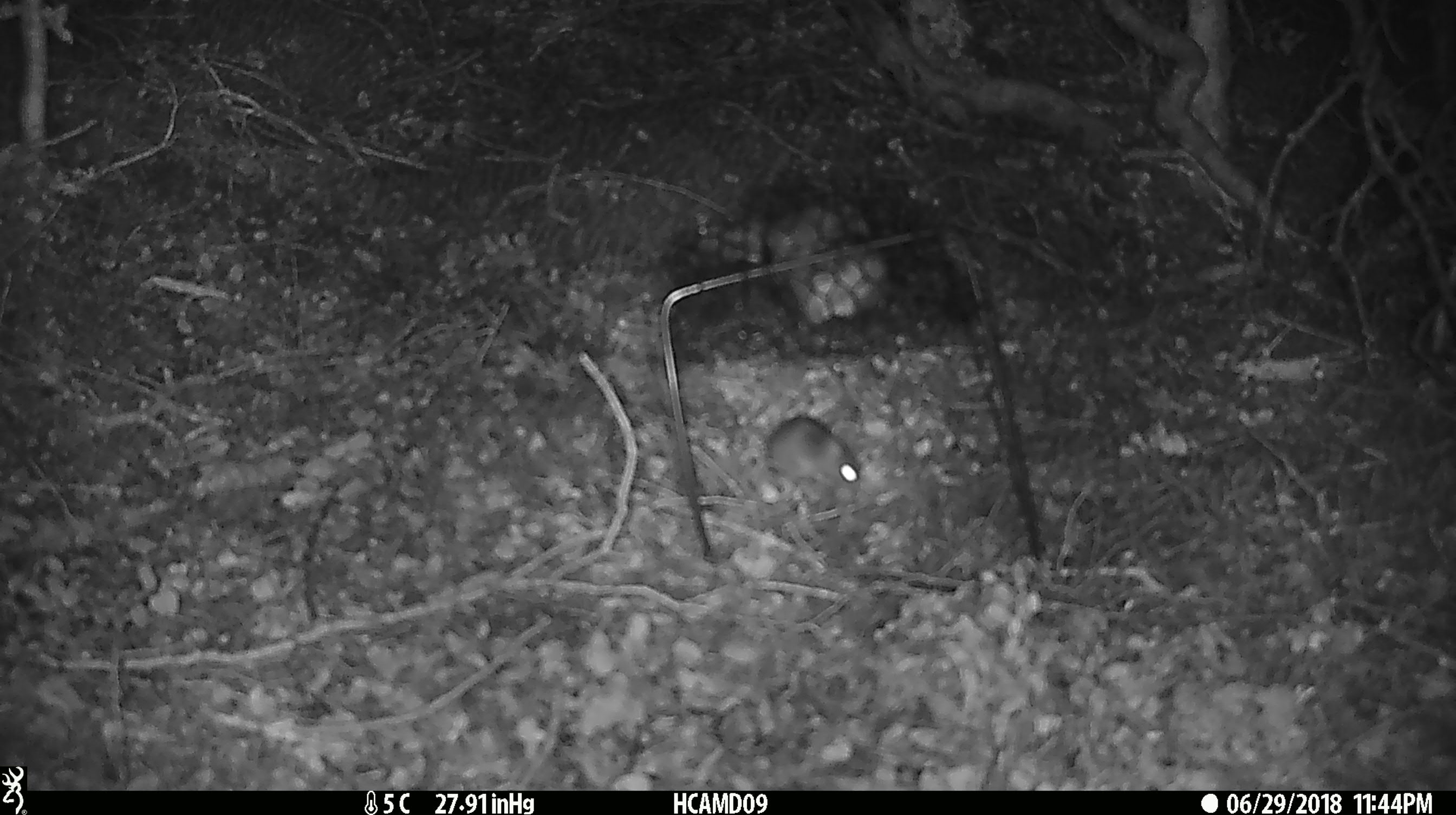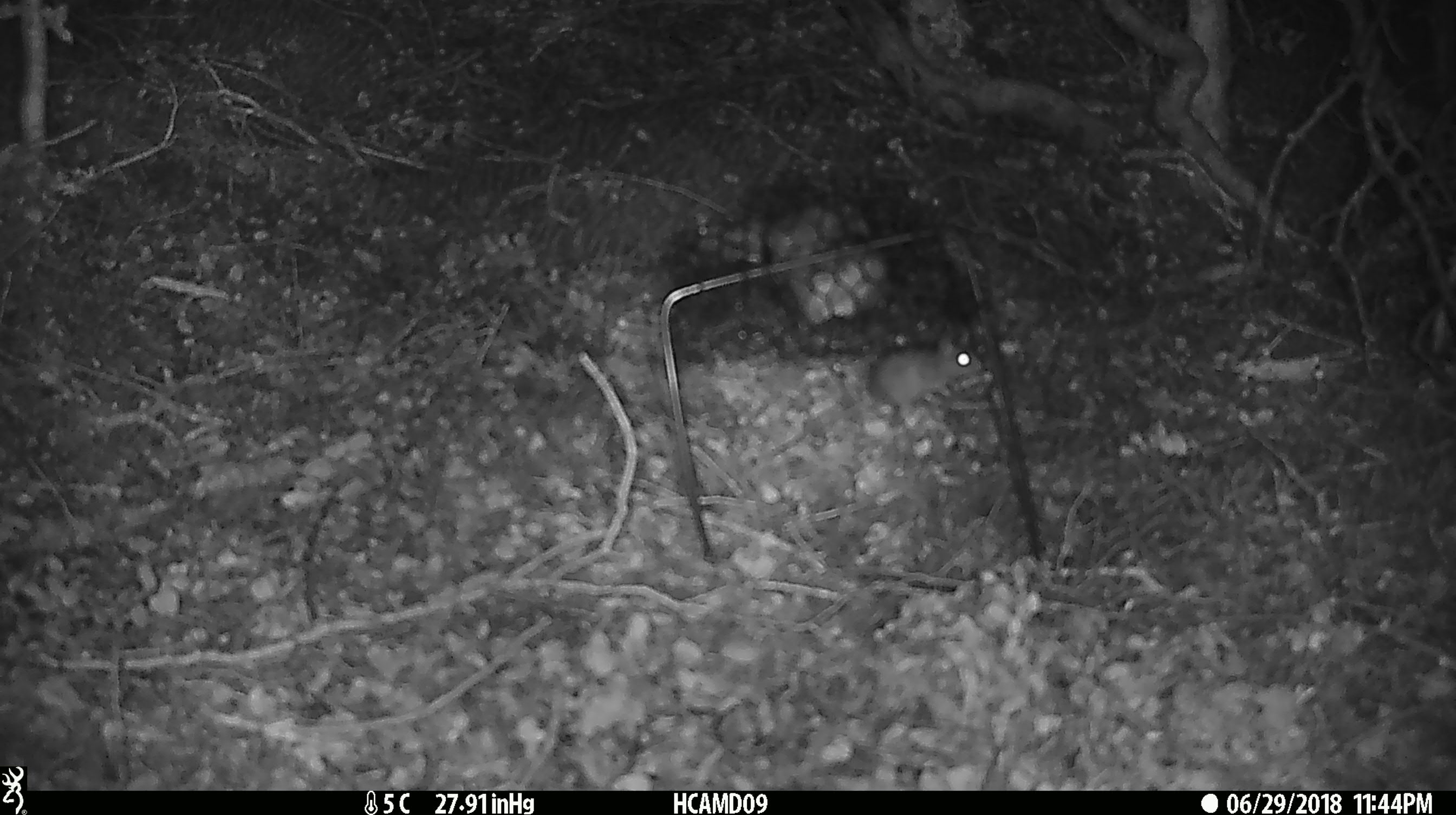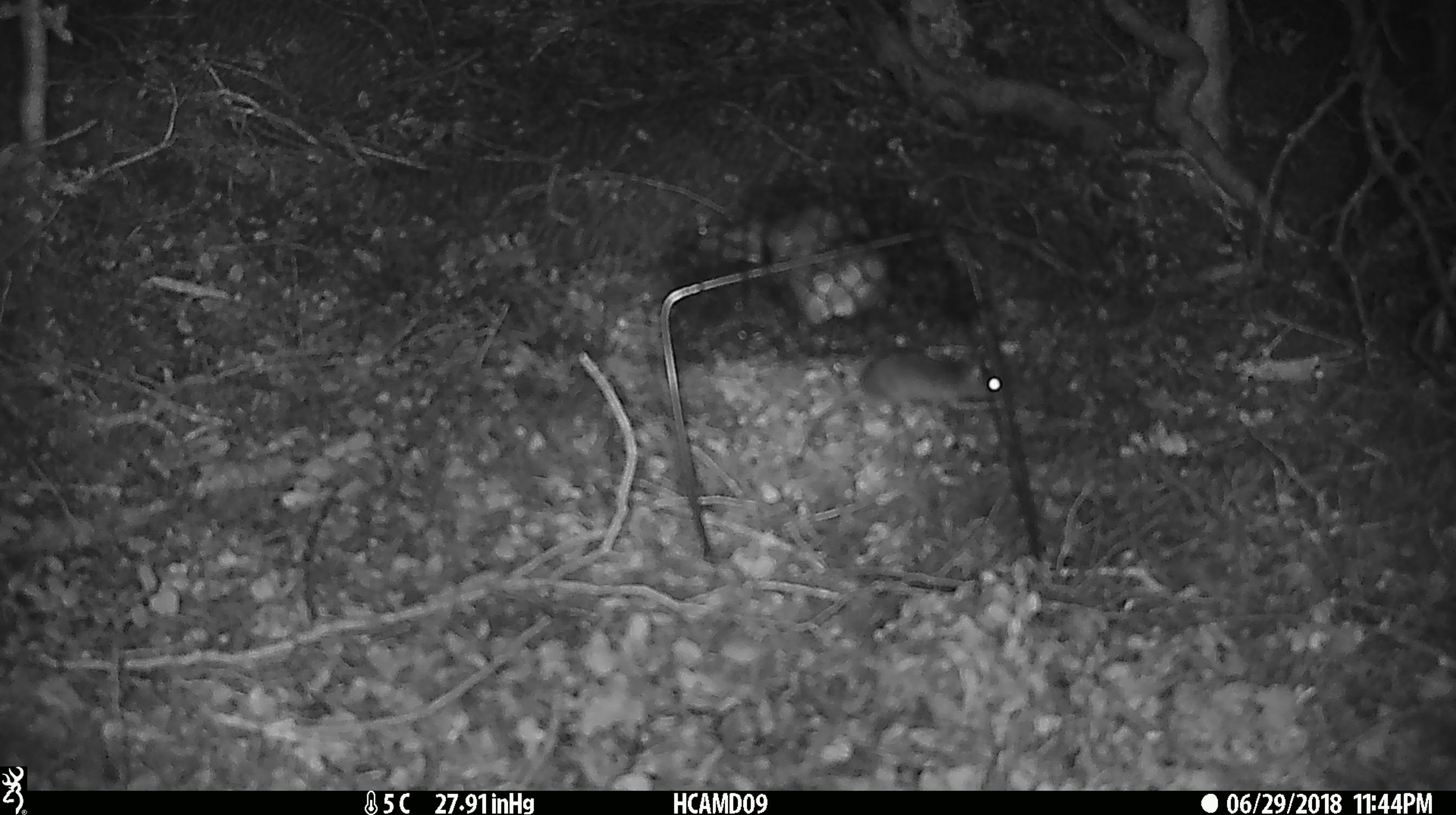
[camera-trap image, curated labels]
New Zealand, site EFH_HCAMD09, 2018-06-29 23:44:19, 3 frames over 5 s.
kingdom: Animalia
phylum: Chordata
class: Mammalia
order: Rodentia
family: Muridae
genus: Mus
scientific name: Mus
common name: mouse